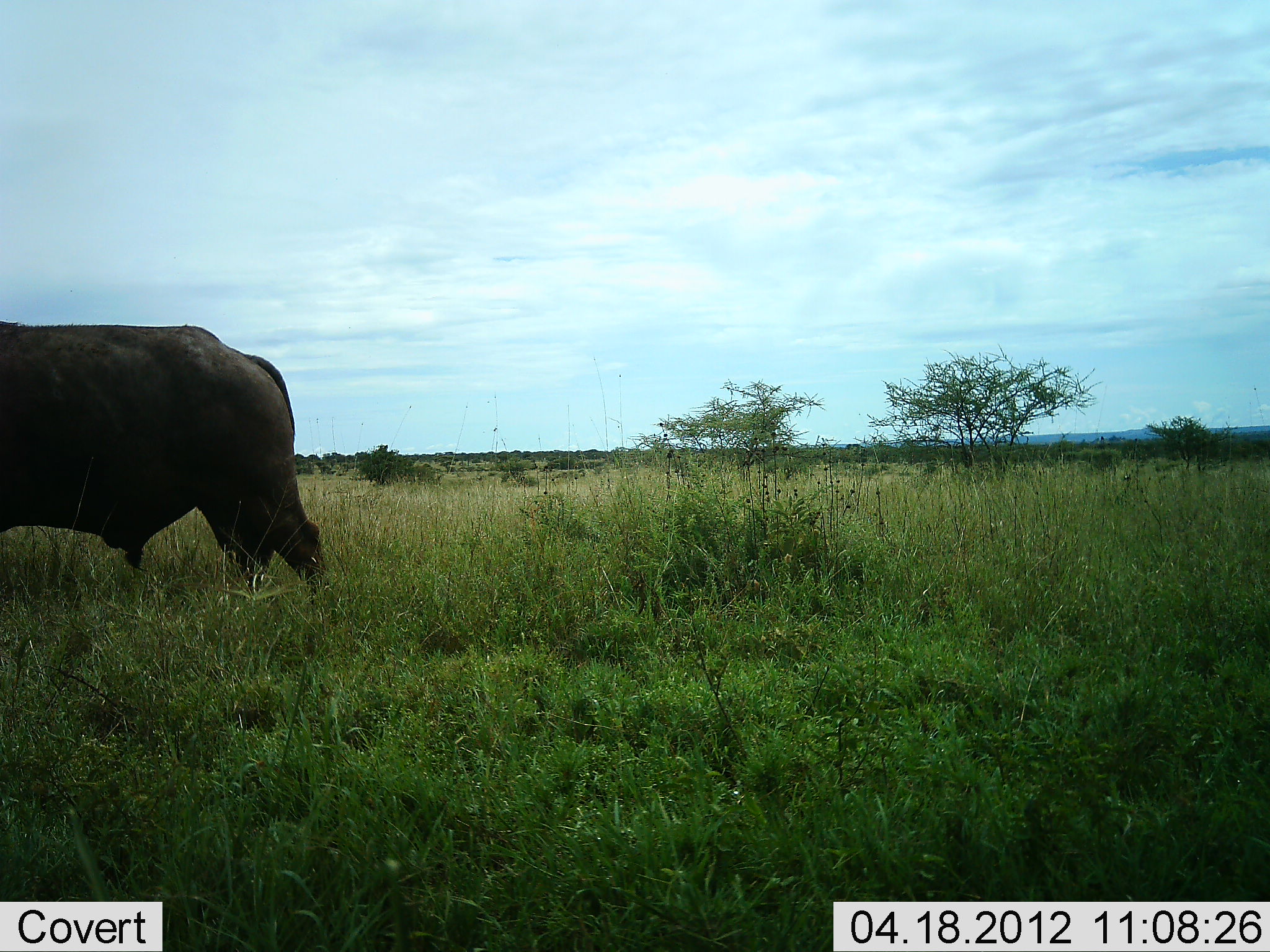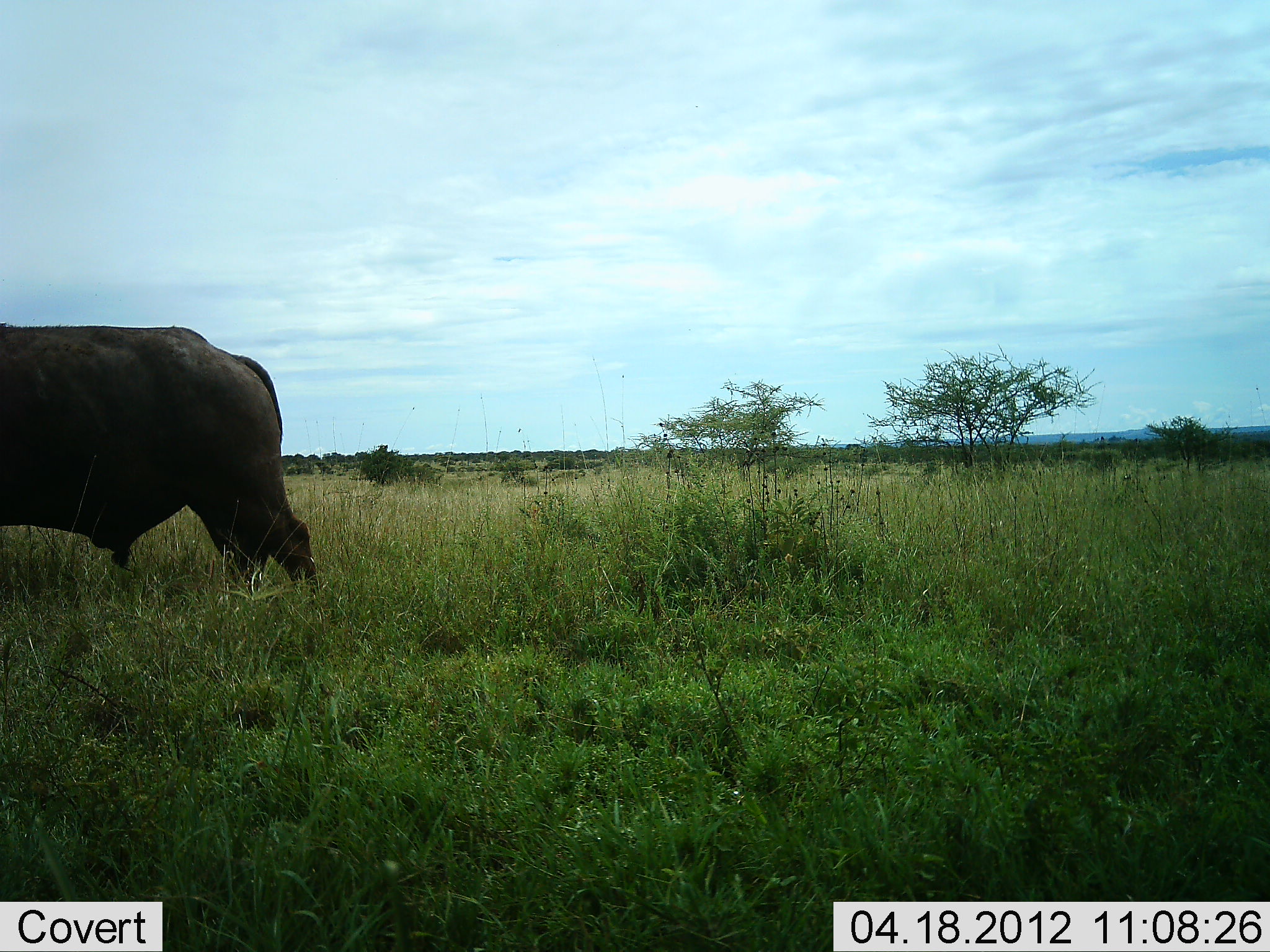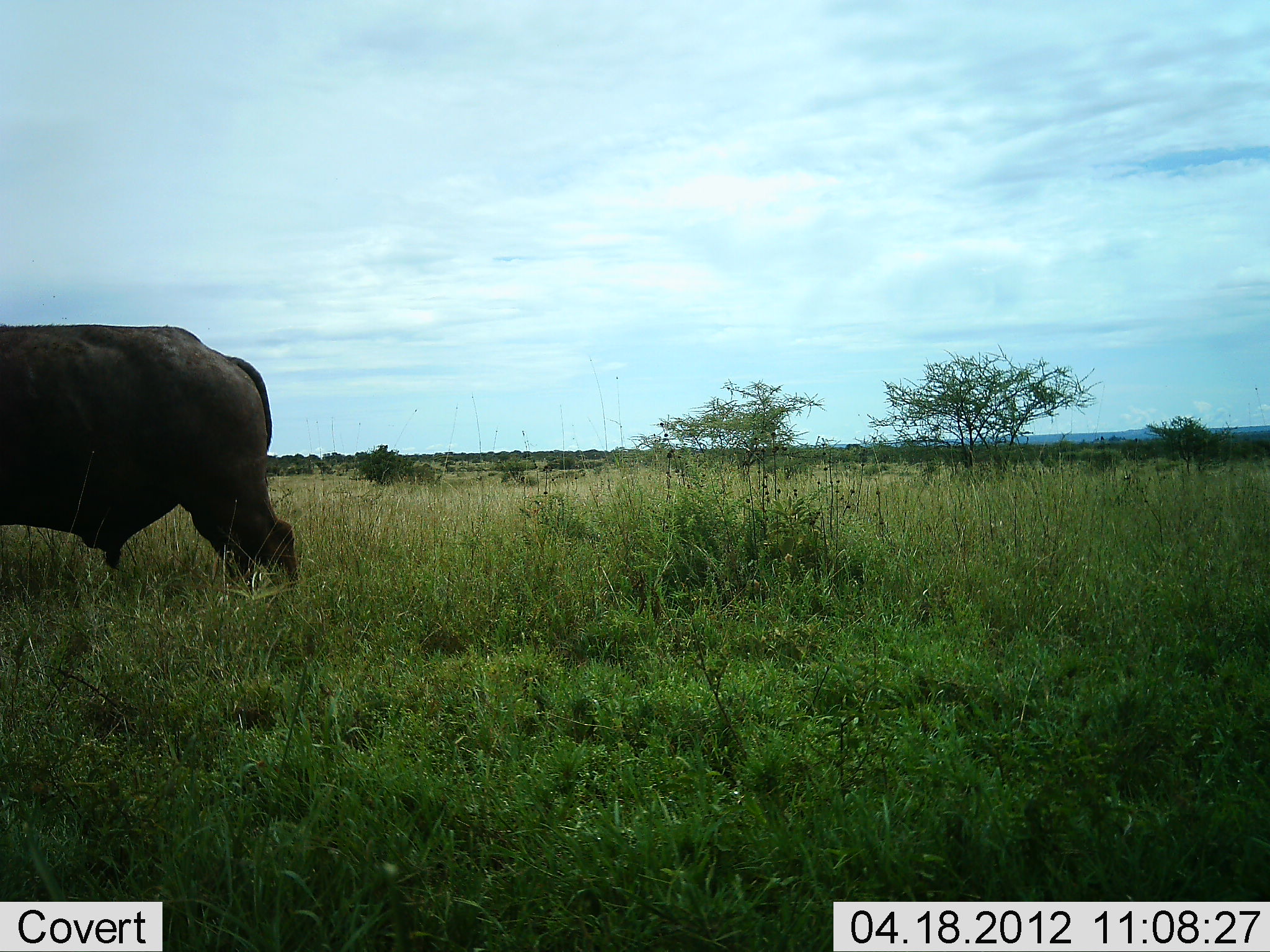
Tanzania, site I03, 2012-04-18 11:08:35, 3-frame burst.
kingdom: Animalia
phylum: Chordata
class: Mammalia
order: Artiodactyla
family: Bovidae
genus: Syncerus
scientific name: Syncerus caffer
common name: cape buffalo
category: buffalo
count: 1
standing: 77%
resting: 0%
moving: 15%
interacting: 0%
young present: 0%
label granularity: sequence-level